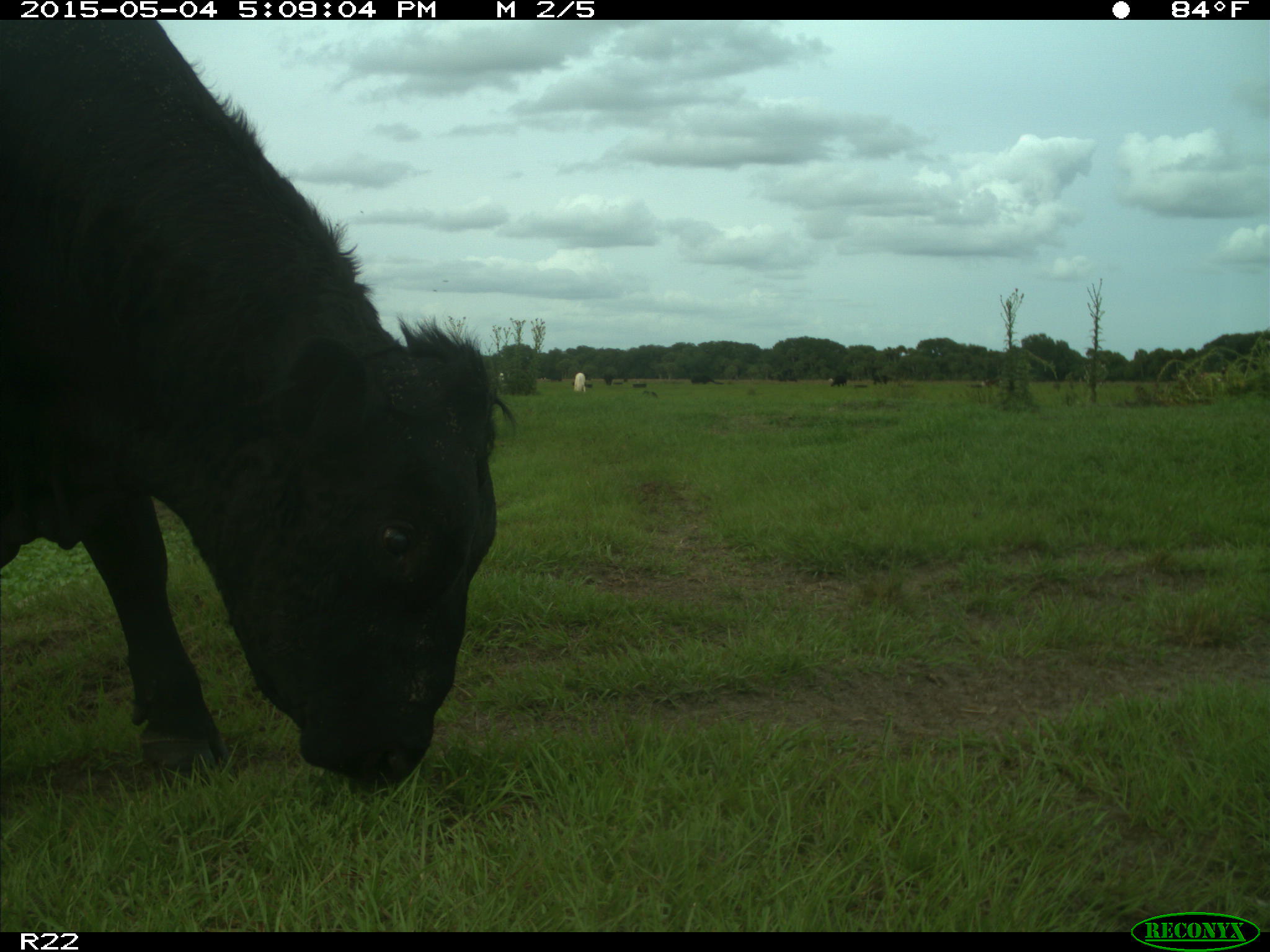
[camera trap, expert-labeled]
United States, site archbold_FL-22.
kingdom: Animalia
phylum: Chordata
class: Mammalia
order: Artiodactyla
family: Bovidae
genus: Bos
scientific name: Bos taurus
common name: domestic cow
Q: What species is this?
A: Bos taurus (domestic cow).